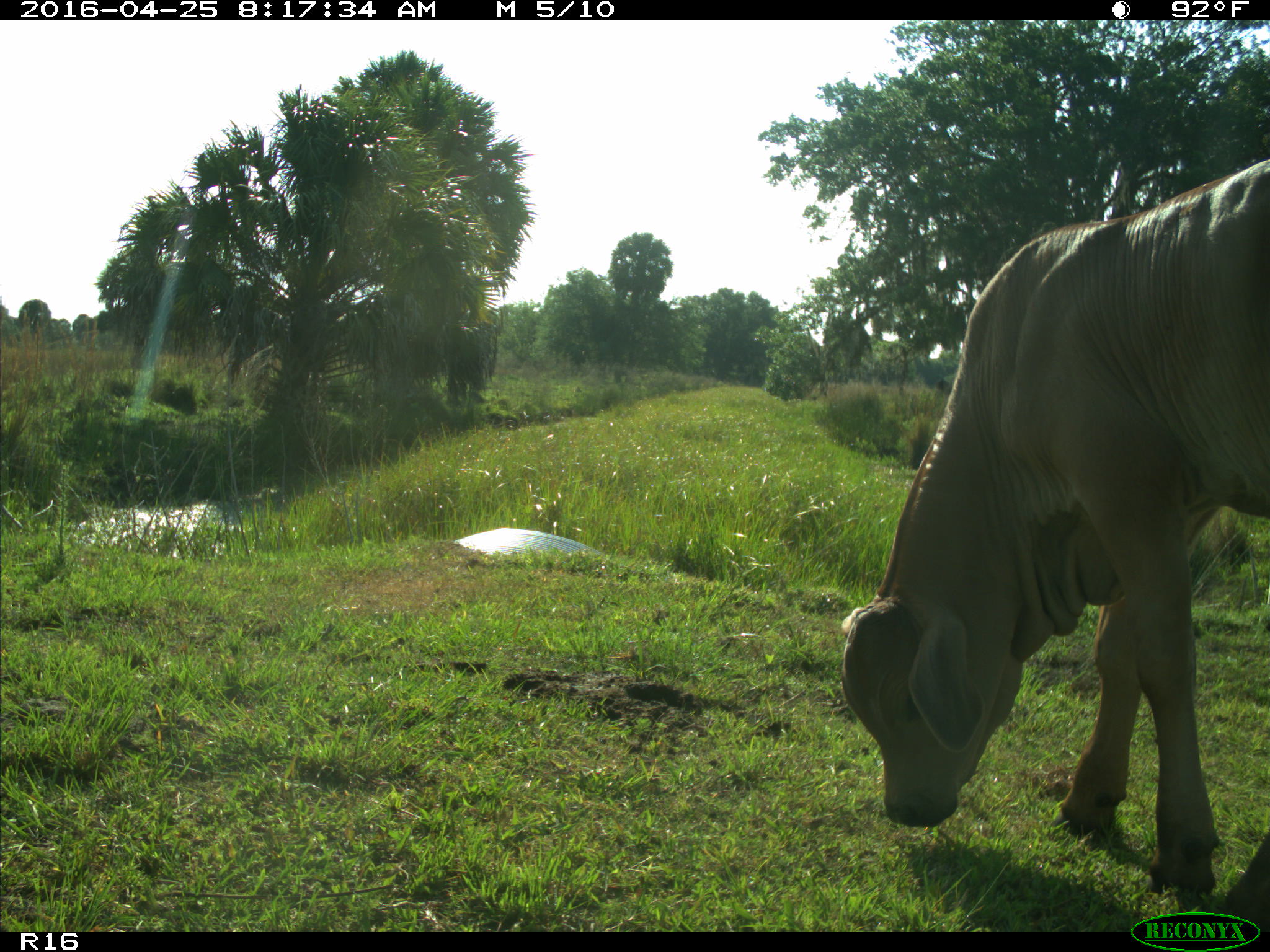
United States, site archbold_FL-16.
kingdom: Animalia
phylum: Chordata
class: Mammalia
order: Artiodactyla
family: Bovidae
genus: Bos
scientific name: Bos taurus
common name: domestic cow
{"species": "Bos taurus (domestic cow)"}